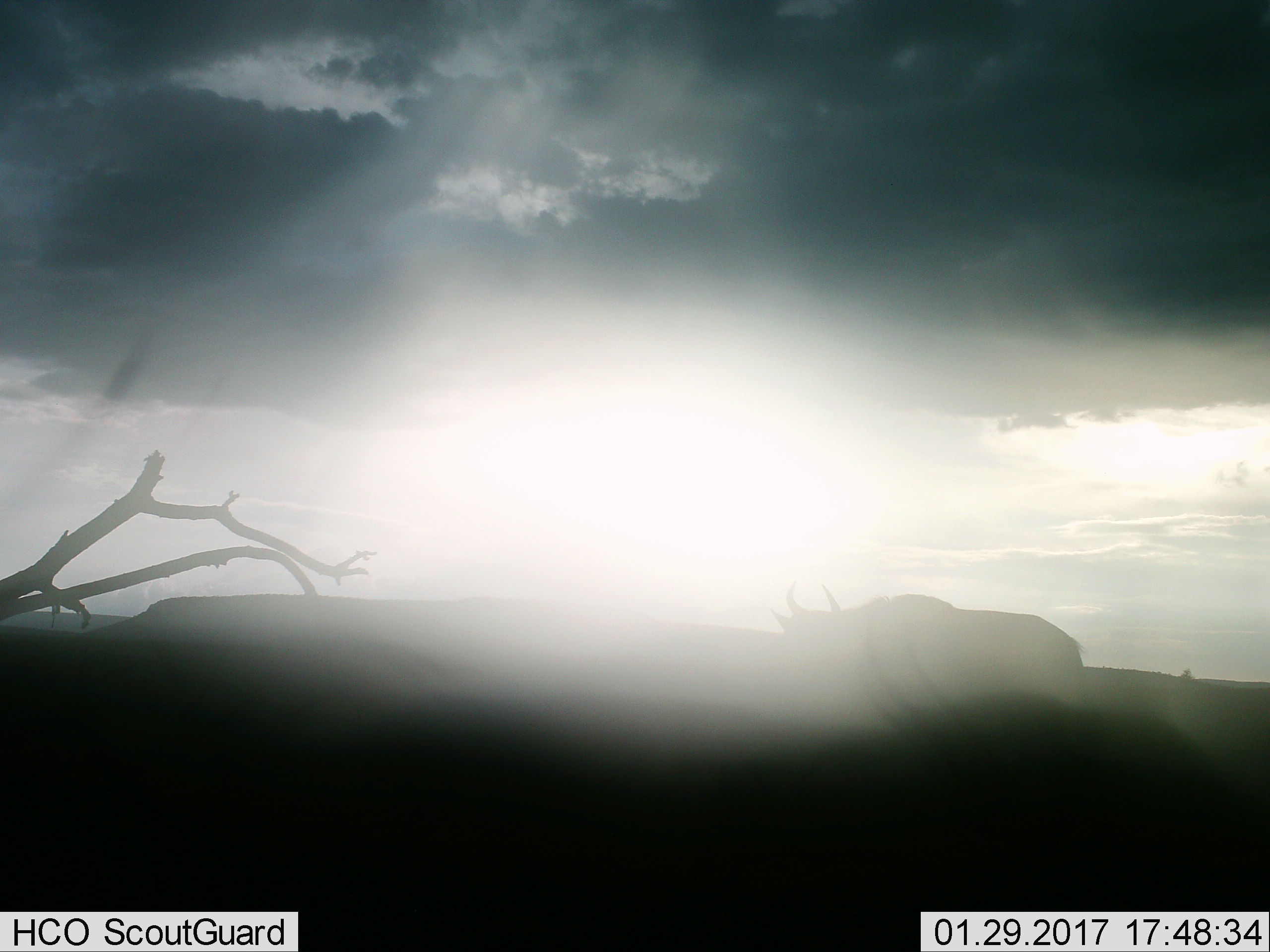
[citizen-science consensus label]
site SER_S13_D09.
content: unidentified animal